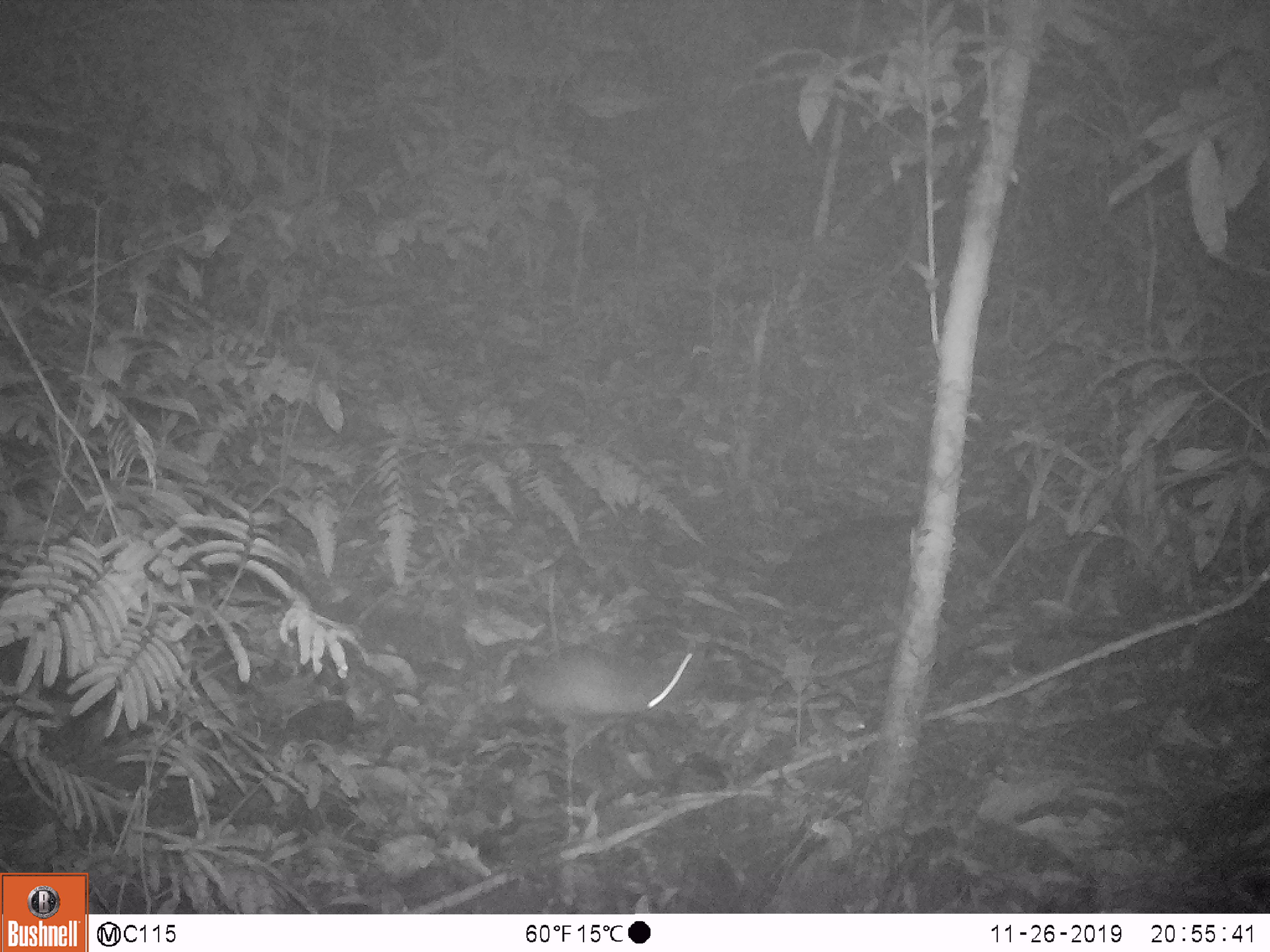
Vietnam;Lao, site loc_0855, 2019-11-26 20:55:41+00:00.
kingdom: Animalia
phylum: Chordata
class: Mammalia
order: Rodentia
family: Muridae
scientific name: Muridae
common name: old-world mice and rats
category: unidentified murid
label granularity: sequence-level